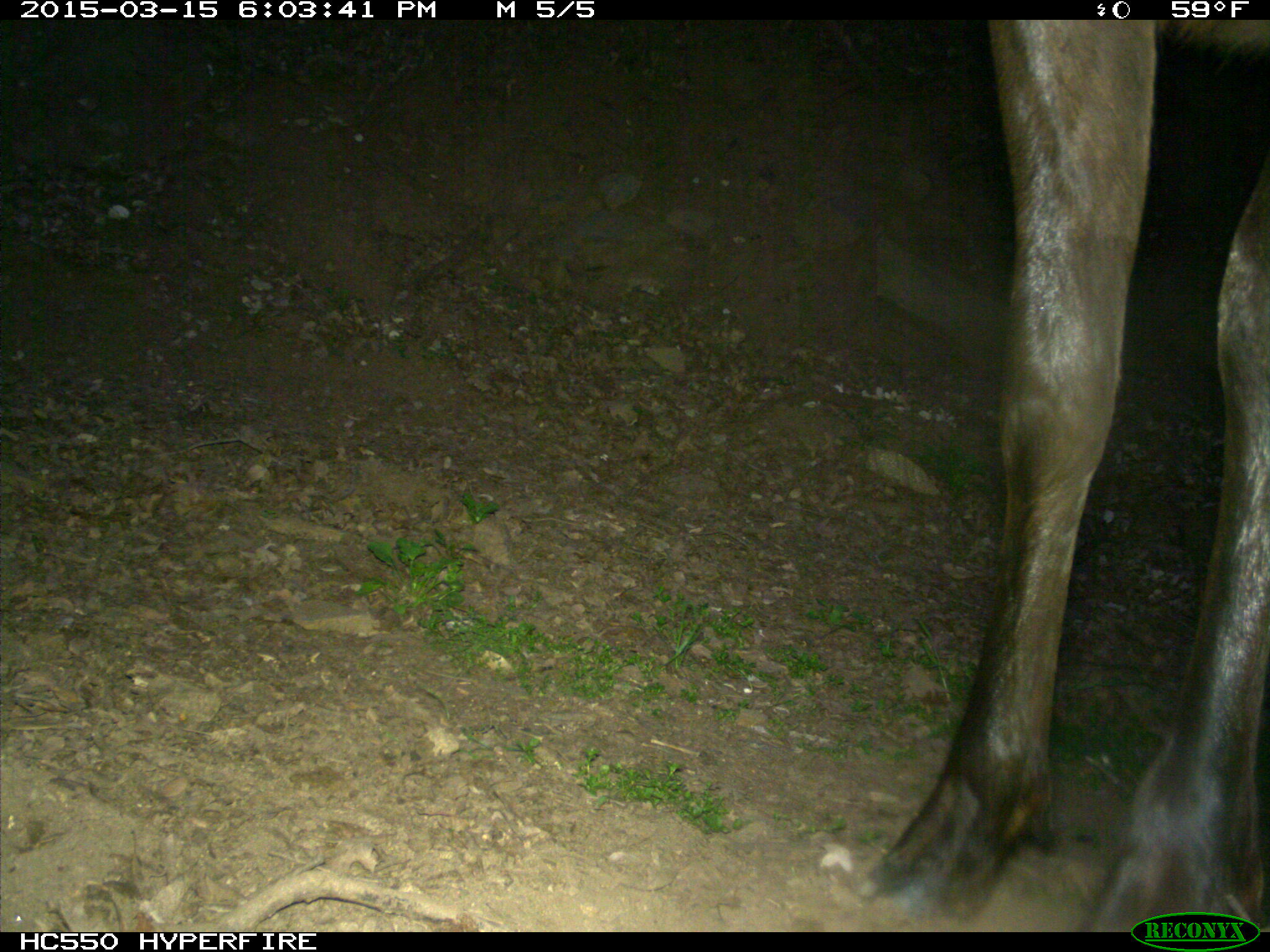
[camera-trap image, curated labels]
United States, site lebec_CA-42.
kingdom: Animalia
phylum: Chordata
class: Mammalia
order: Artiodactyla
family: Cervidae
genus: Cervus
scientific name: Cervus canadensis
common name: elk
Cervus canadensis (elk).